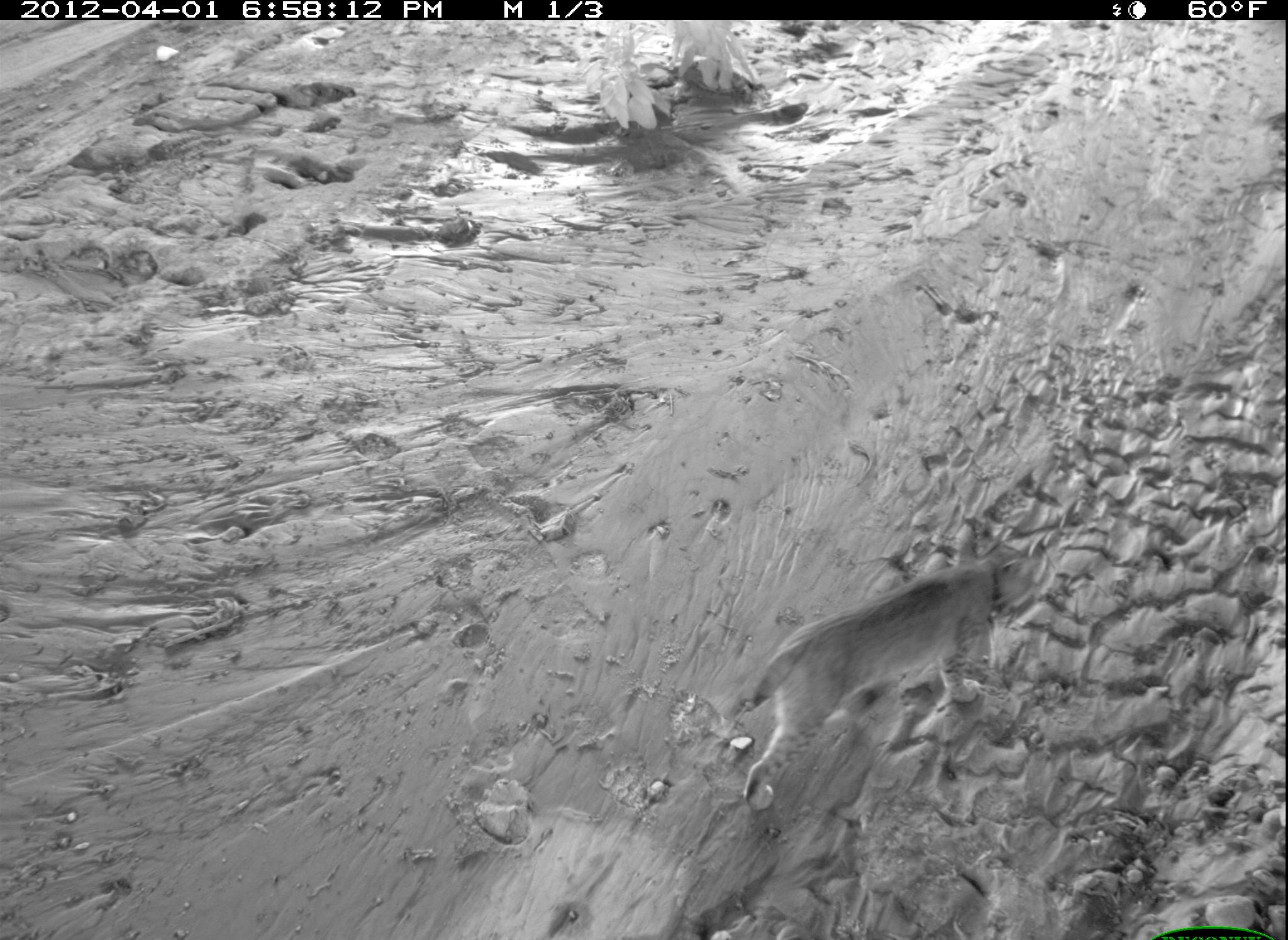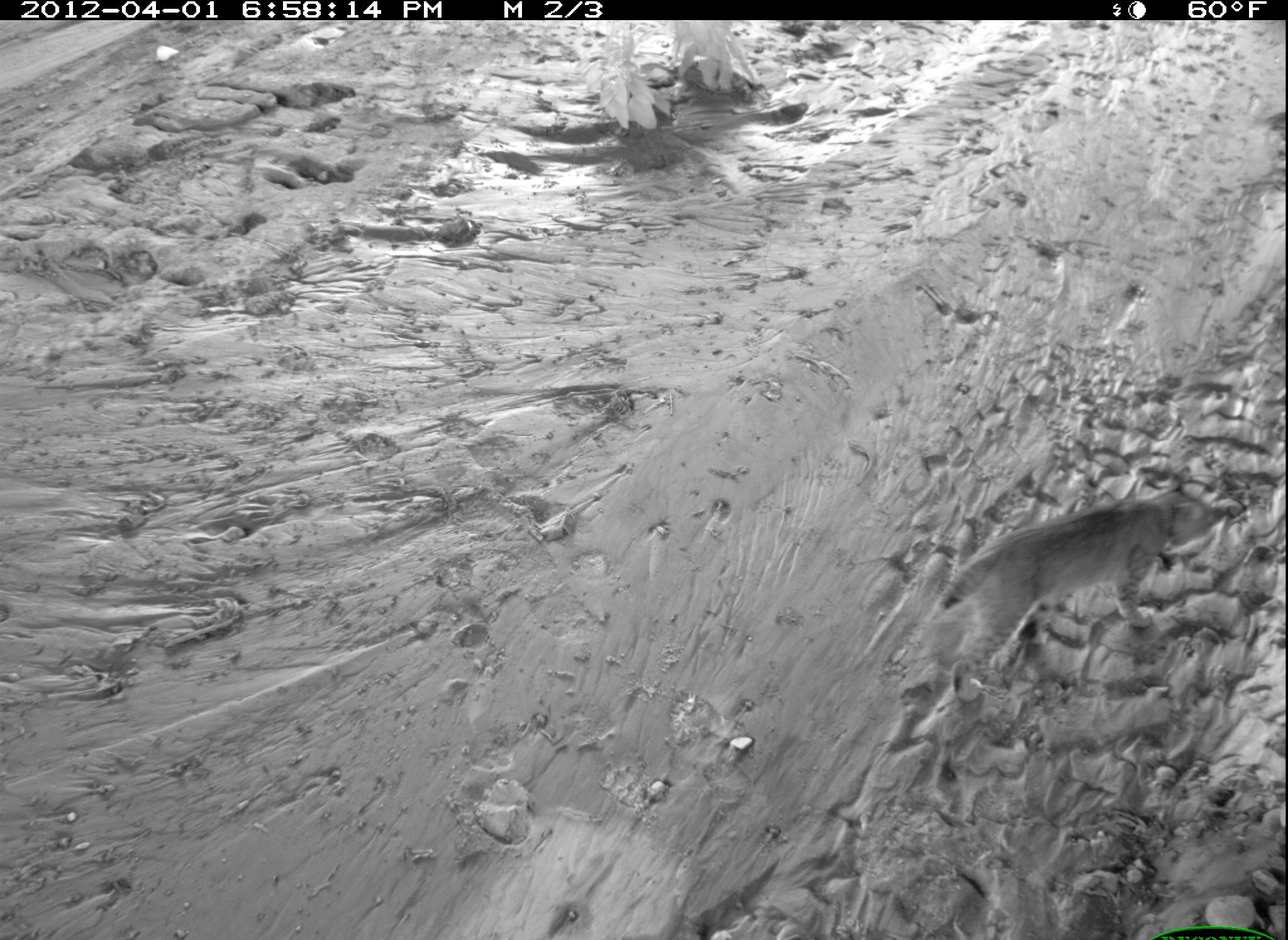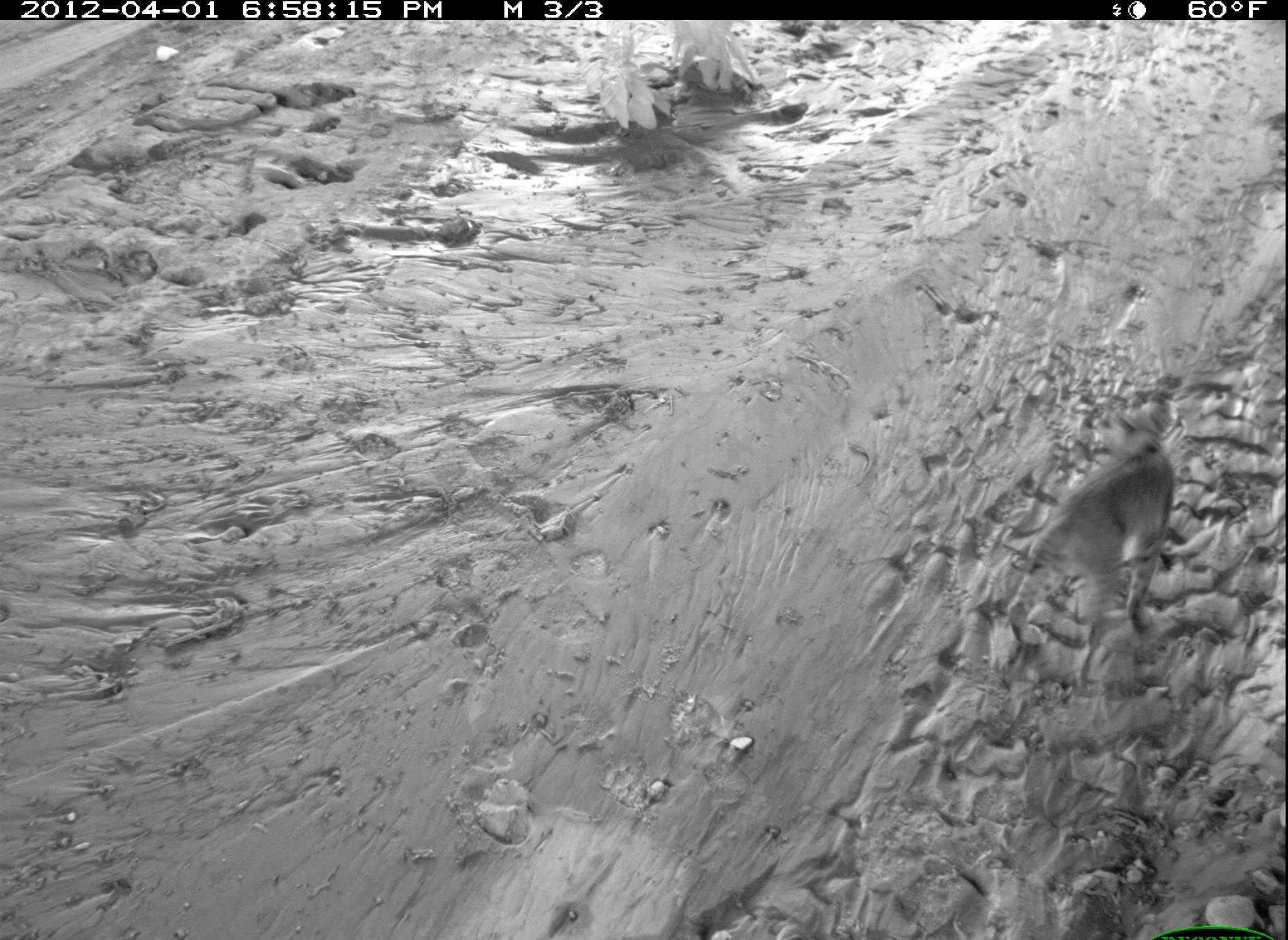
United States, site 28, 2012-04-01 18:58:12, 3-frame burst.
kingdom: Animalia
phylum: Chordata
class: Mammalia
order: Carnivora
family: Felidae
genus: Lynx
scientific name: Lynx rufus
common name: bobcat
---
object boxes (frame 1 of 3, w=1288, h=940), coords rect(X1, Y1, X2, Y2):
bobcat: rect(722, 544, 1055, 816)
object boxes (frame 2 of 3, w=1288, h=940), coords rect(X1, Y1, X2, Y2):
bobcat: rect(935, 480, 1224, 696)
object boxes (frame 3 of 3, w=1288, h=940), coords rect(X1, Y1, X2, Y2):
bobcat: rect(989, 382, 1193, 665)